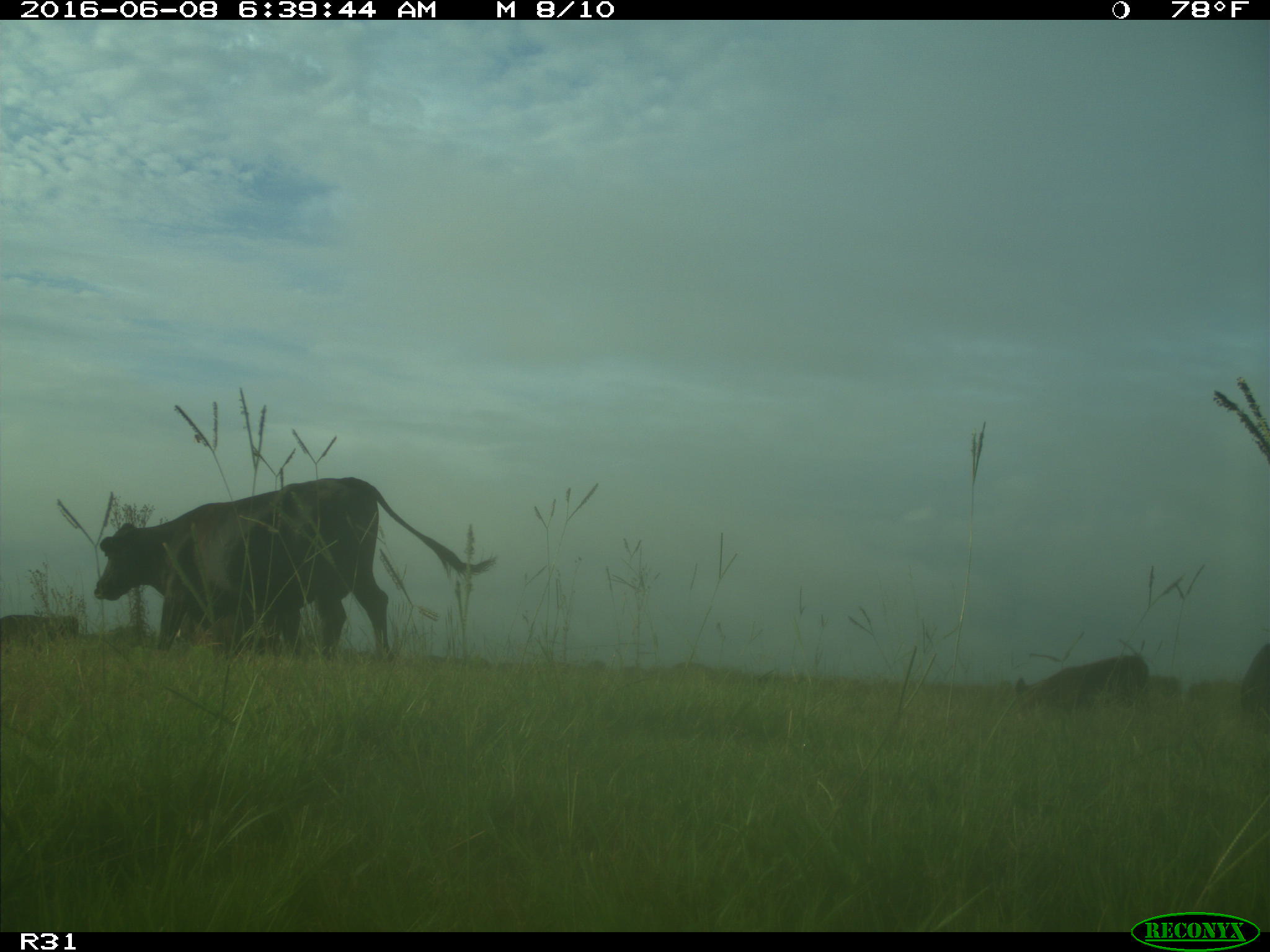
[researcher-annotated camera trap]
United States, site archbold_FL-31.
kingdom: Animalia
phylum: Chordata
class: Mammalia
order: Artiodactyla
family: Bovidae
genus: Bos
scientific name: Bos taurus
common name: domestic cow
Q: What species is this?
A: Bos taurus (domestic cow).